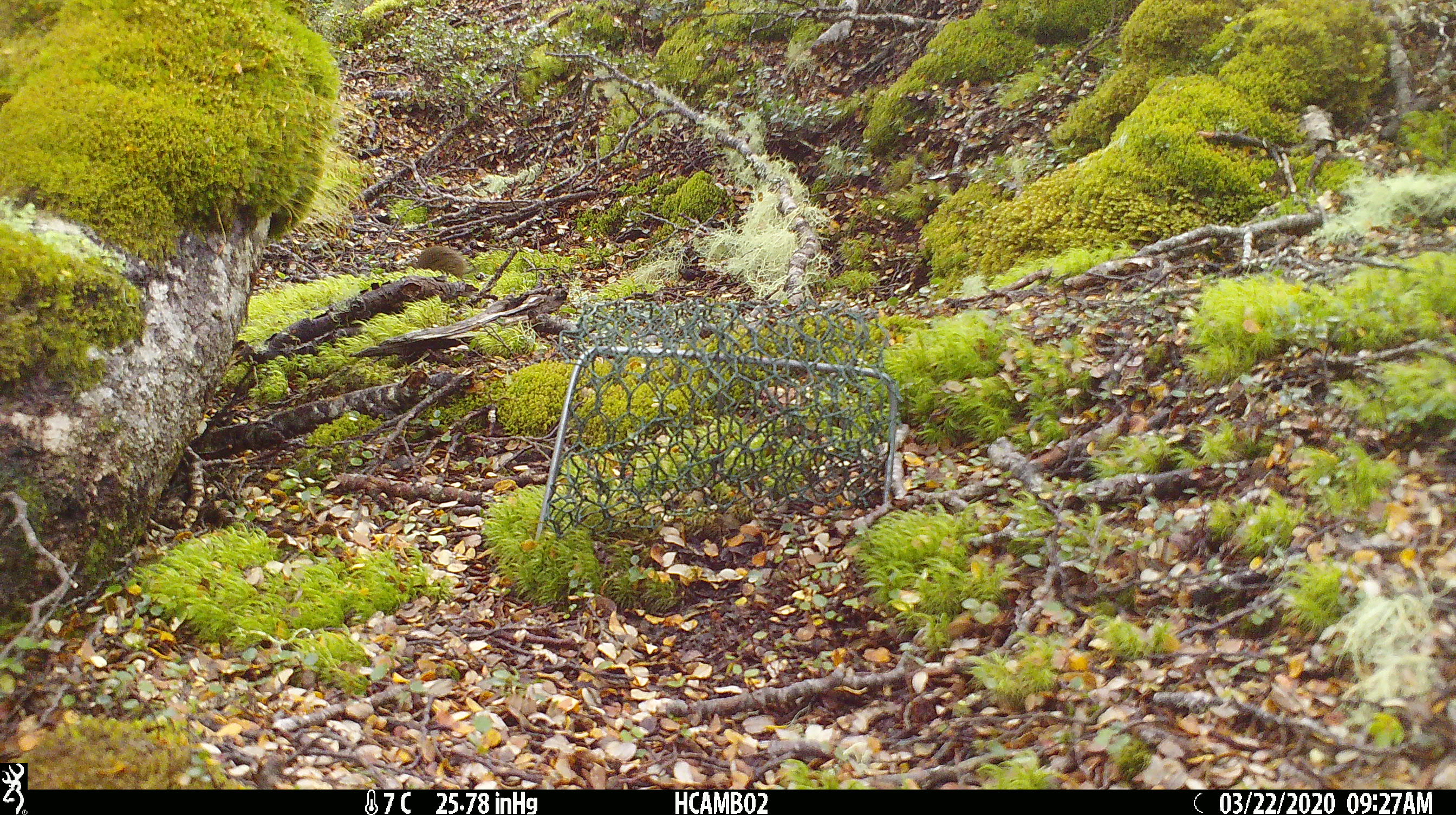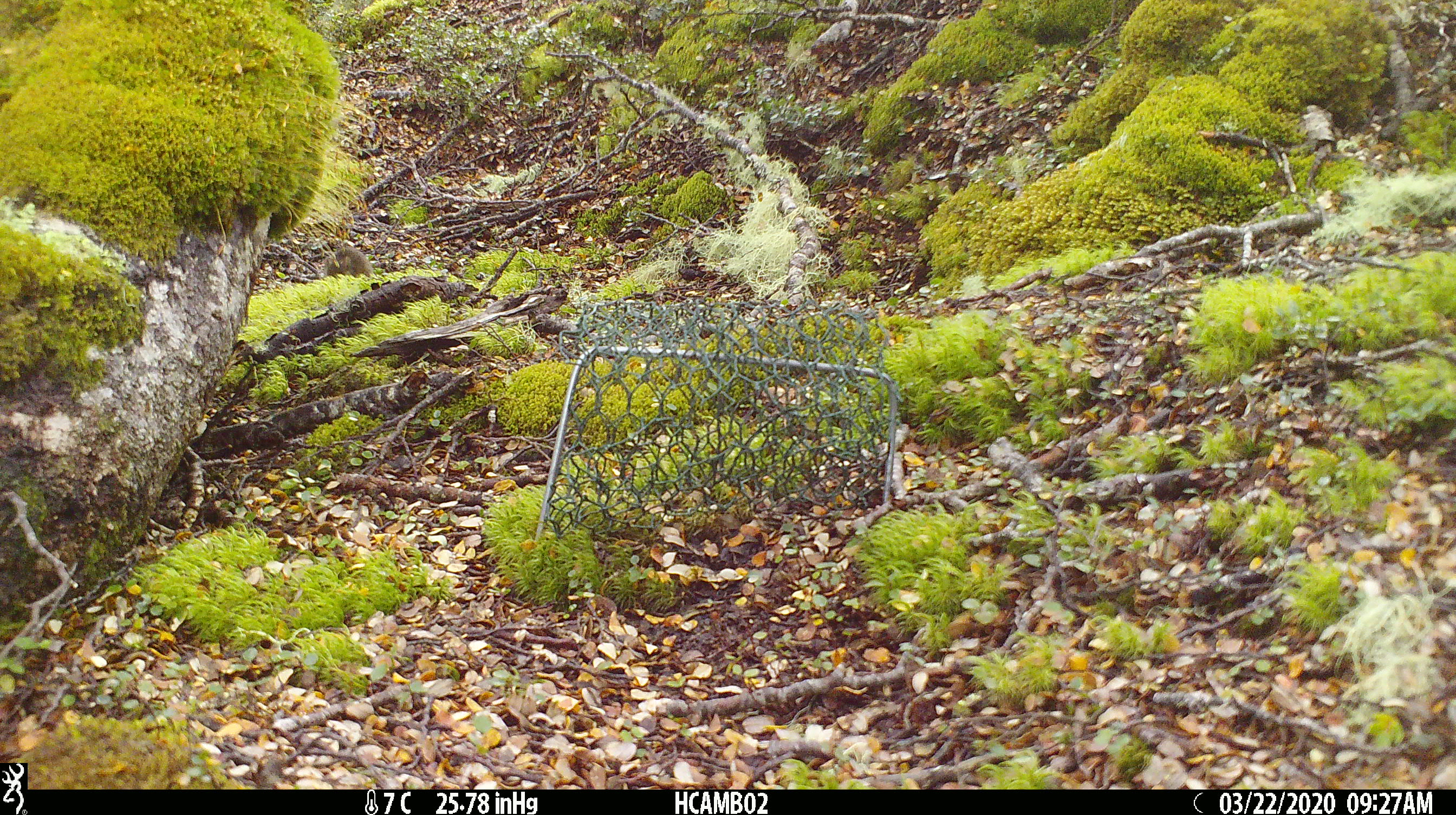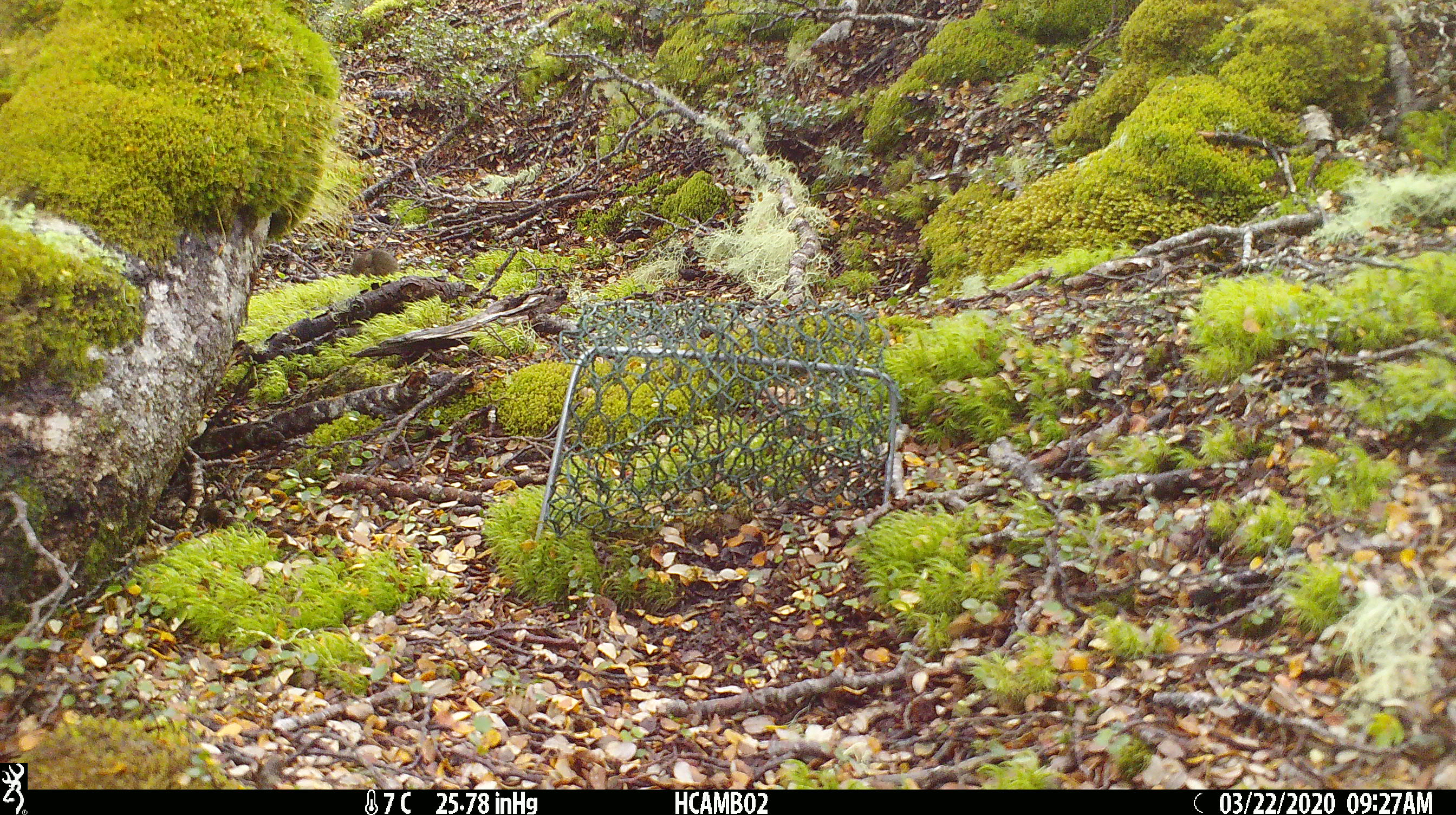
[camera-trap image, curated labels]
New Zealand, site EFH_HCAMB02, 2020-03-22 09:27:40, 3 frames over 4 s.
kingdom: Animalia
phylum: Chordata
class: Mammalia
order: Rodentia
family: Muridae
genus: Mus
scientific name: Mus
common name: mouse